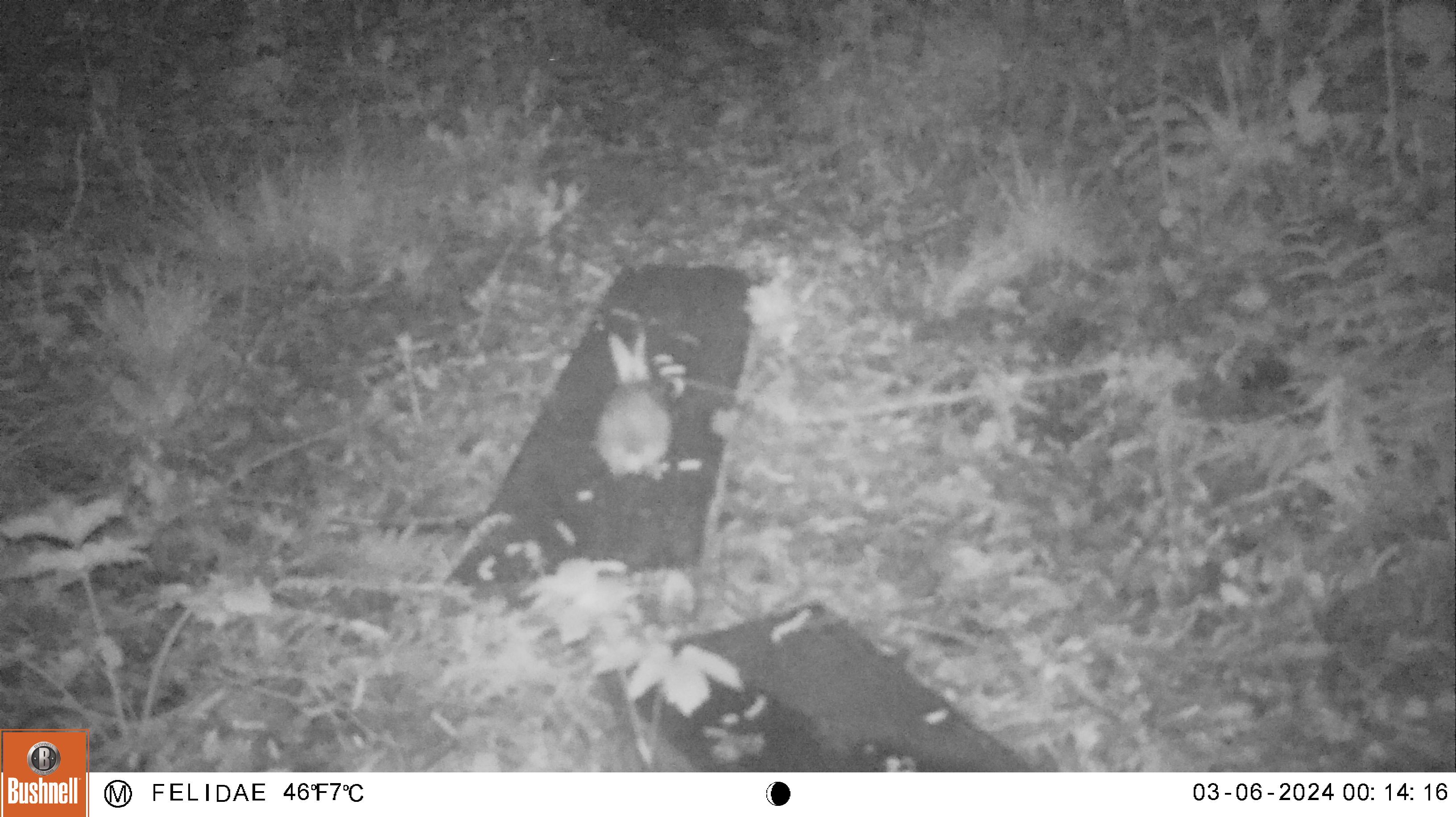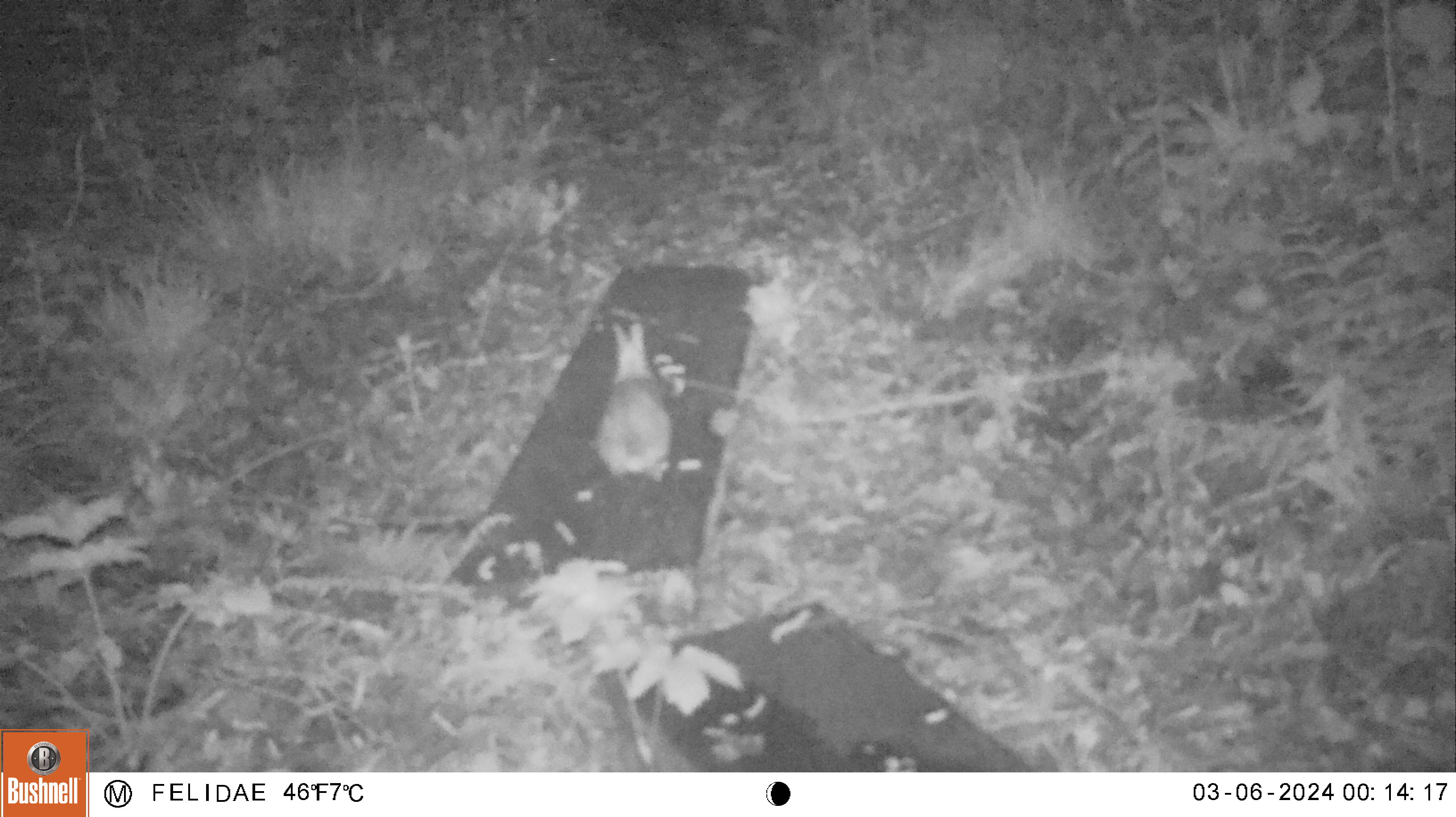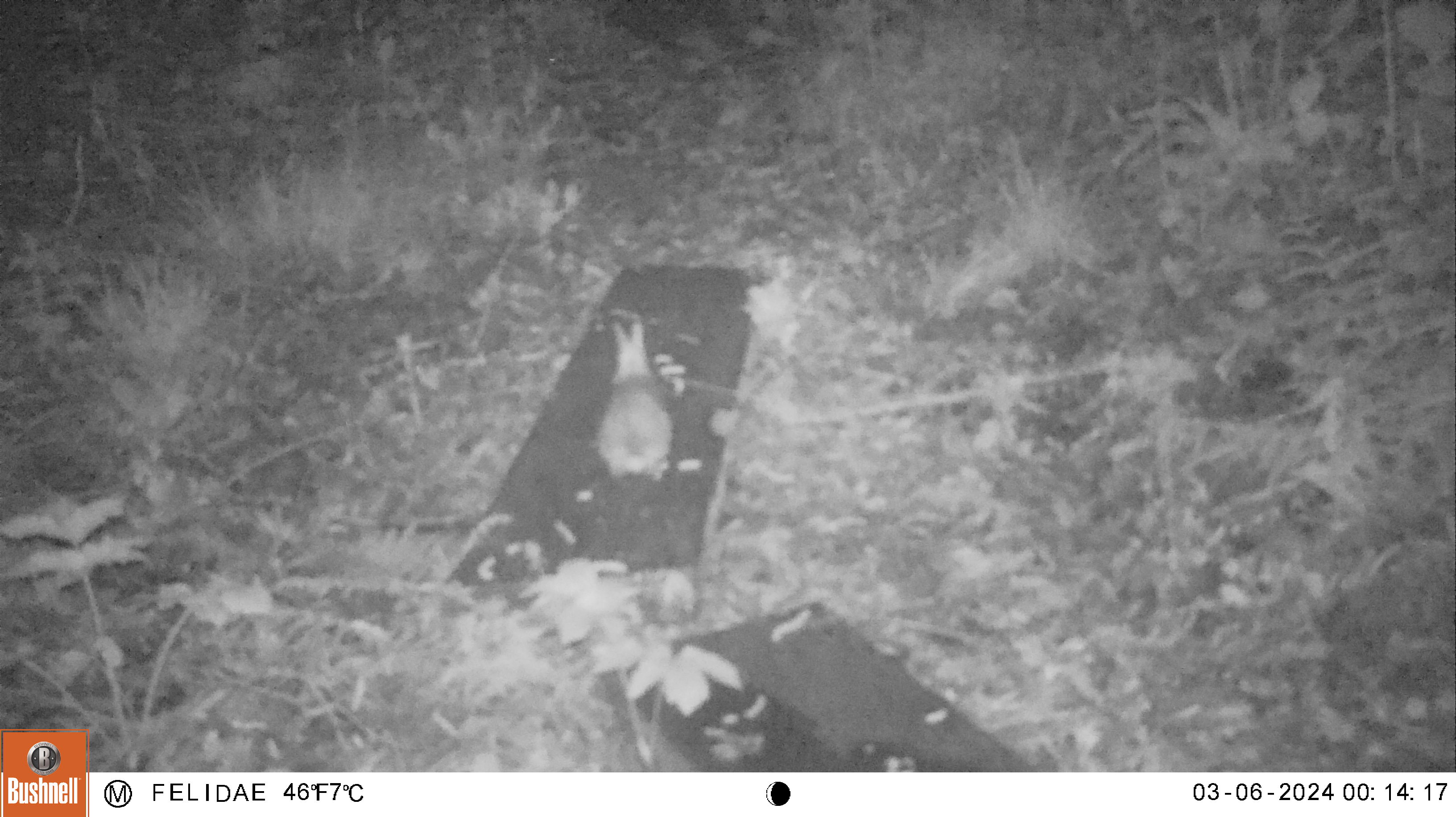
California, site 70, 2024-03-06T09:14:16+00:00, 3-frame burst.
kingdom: Animalia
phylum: Chordata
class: Mammalia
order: Lagomorpha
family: Leporidae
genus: Sylvilagus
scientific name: Sylvilagus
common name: cottontail rabbit